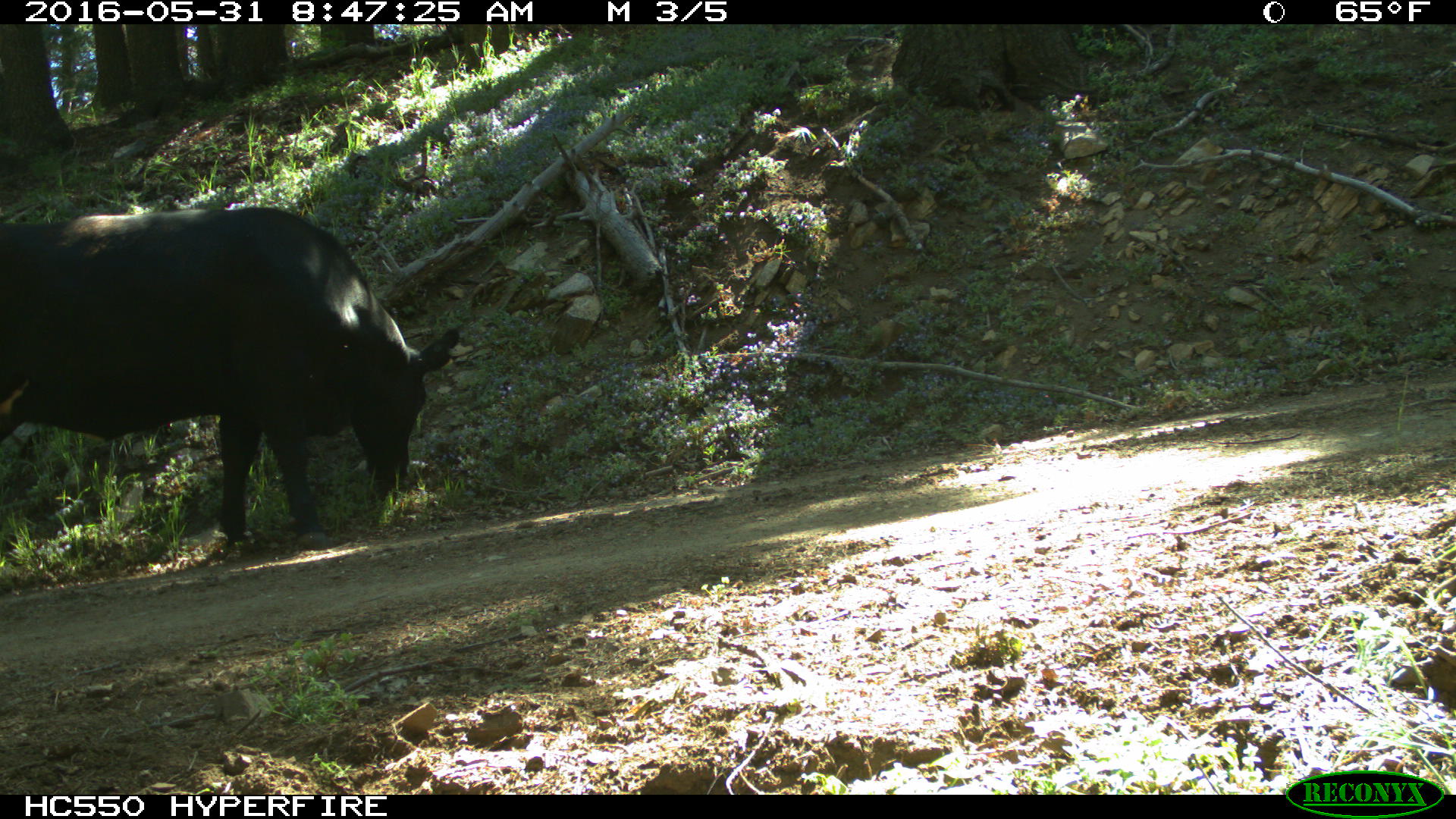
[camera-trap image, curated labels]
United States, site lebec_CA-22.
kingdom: Animalia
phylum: Chordata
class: Mammalia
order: Artiodactyla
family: Bovidae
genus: Bos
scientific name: Bos taurus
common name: domestic cow